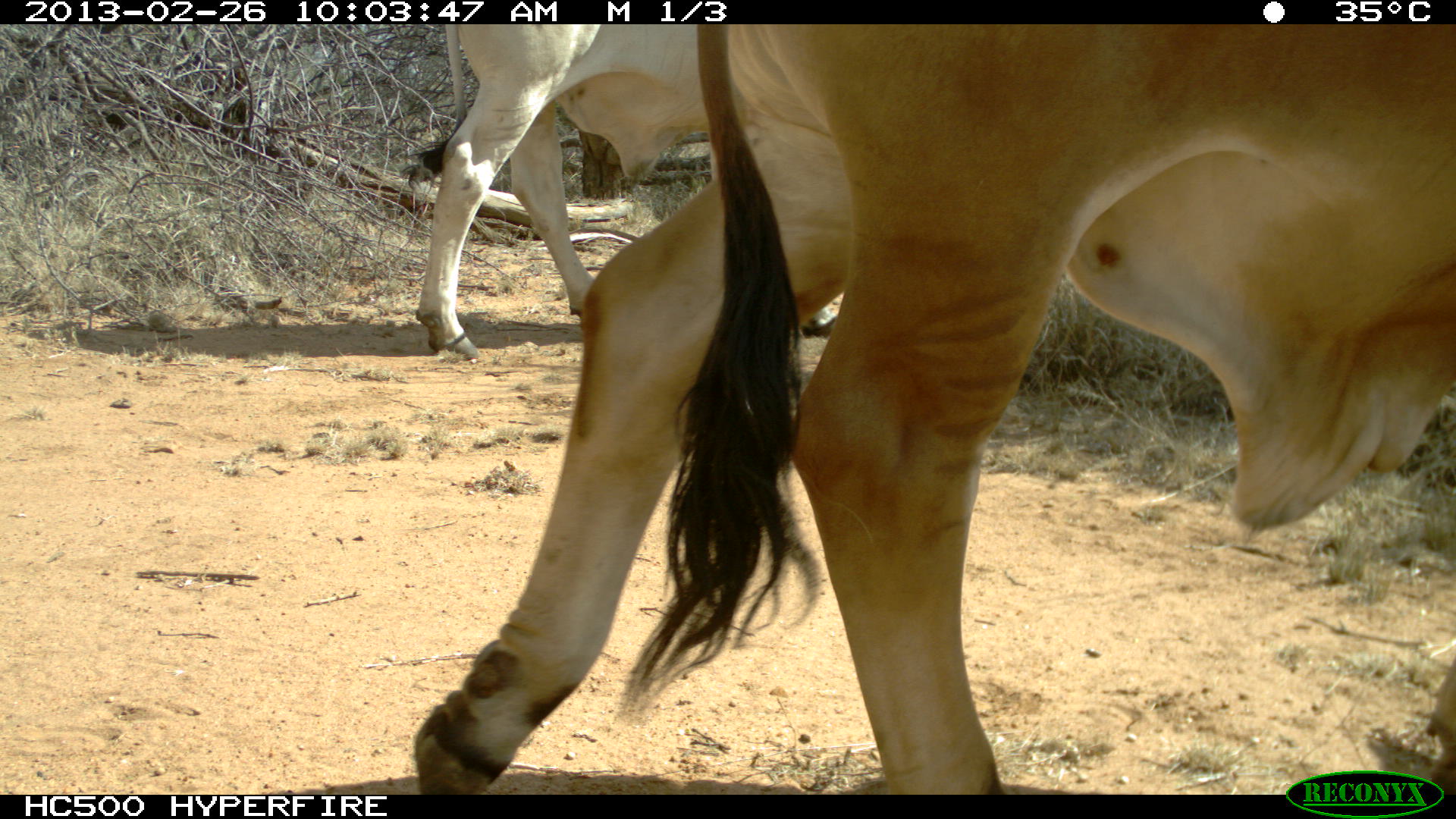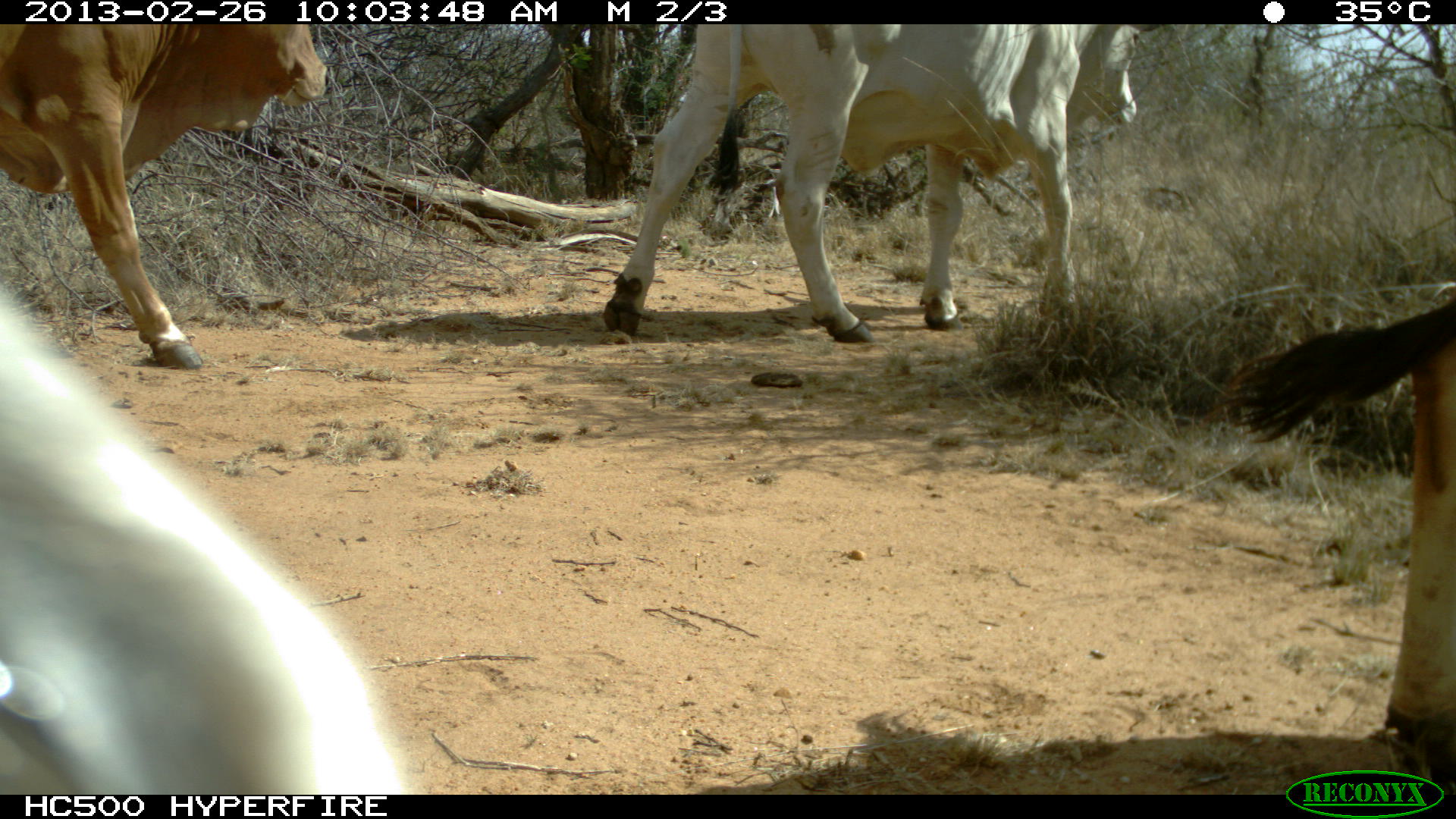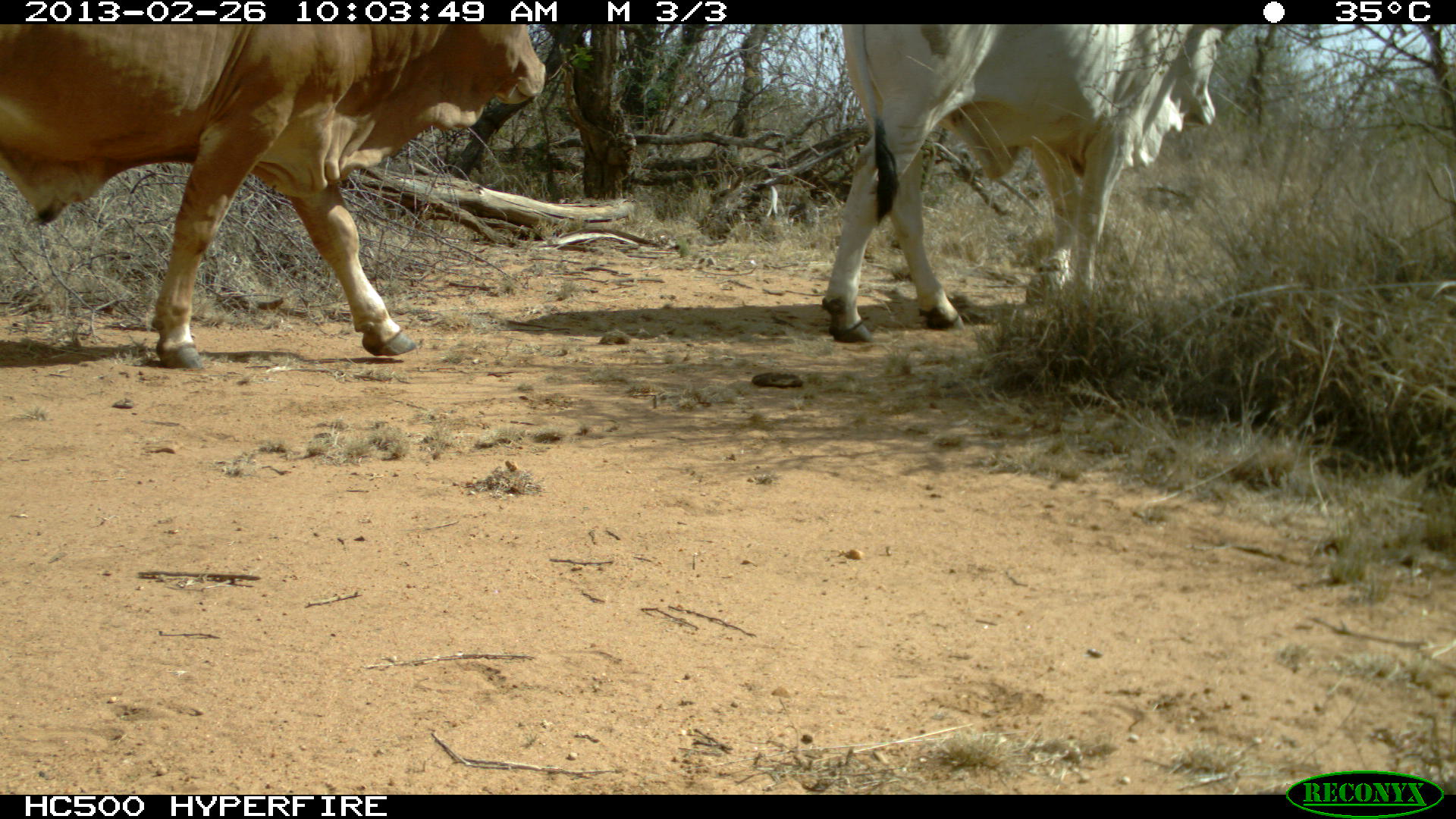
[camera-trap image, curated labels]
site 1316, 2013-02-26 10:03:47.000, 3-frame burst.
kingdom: Animalia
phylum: Chordata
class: Mammalia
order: Artiodactyla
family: Bovidae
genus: Bos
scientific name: Bos taurus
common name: domestic cattle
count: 2